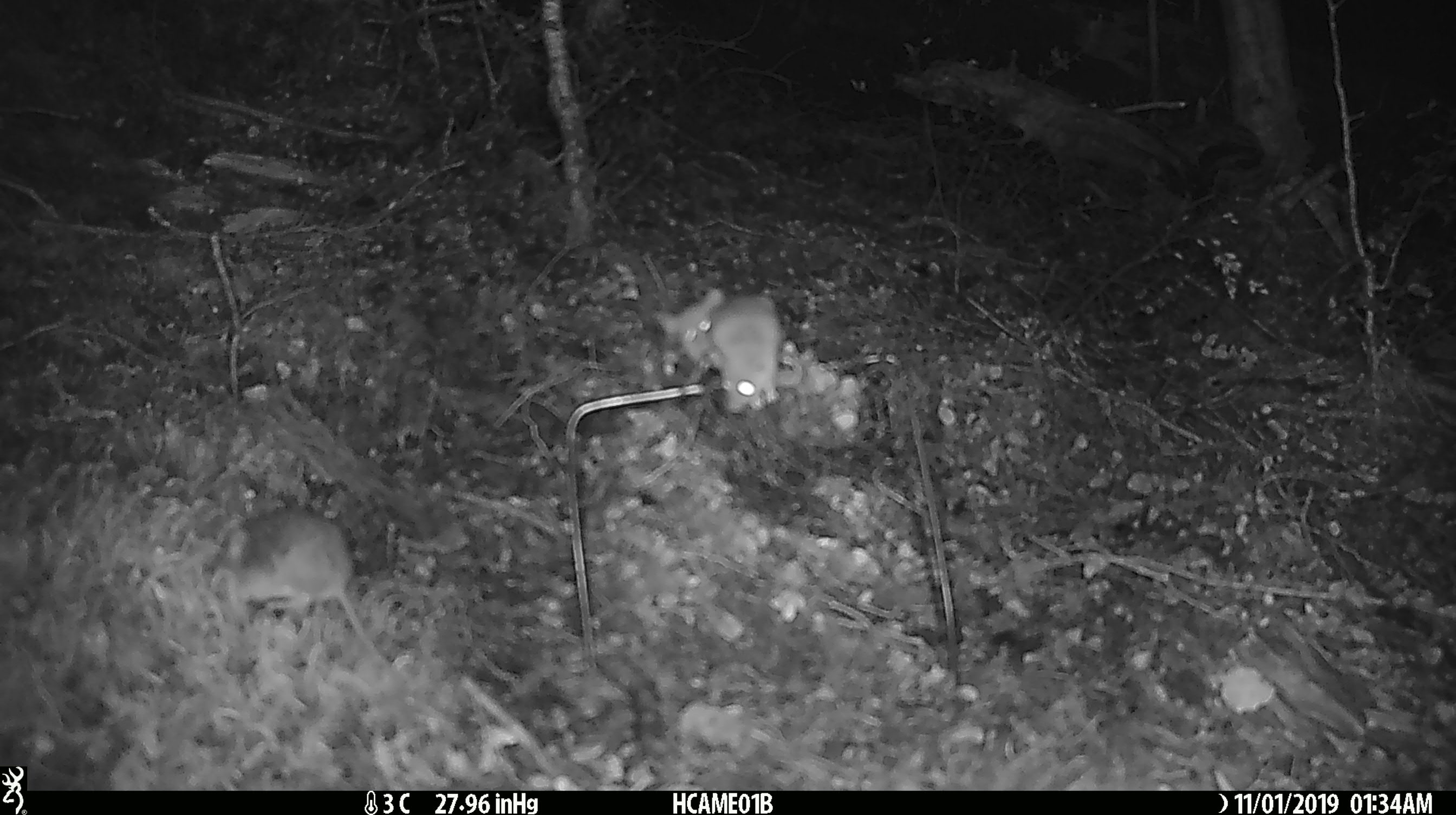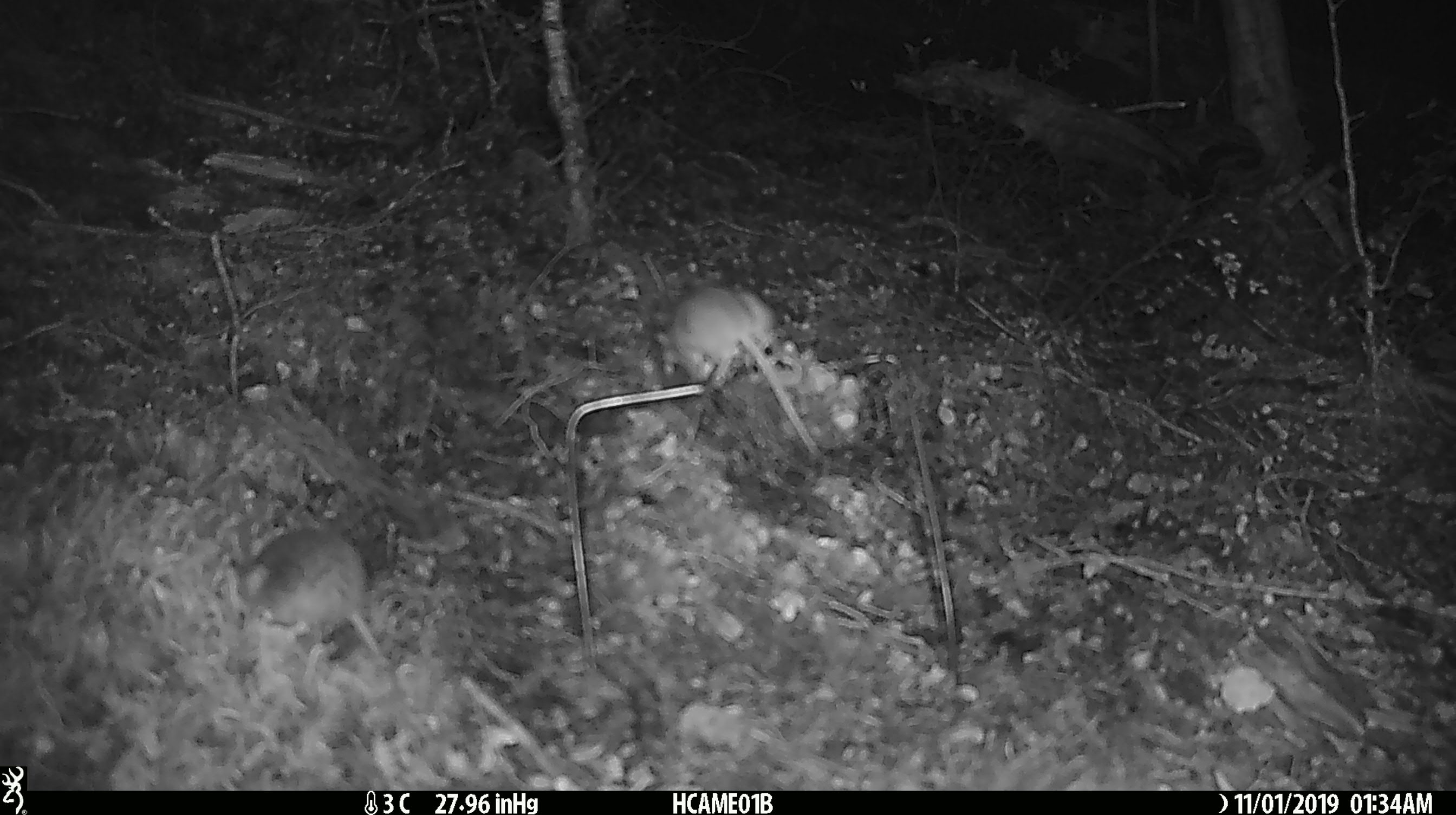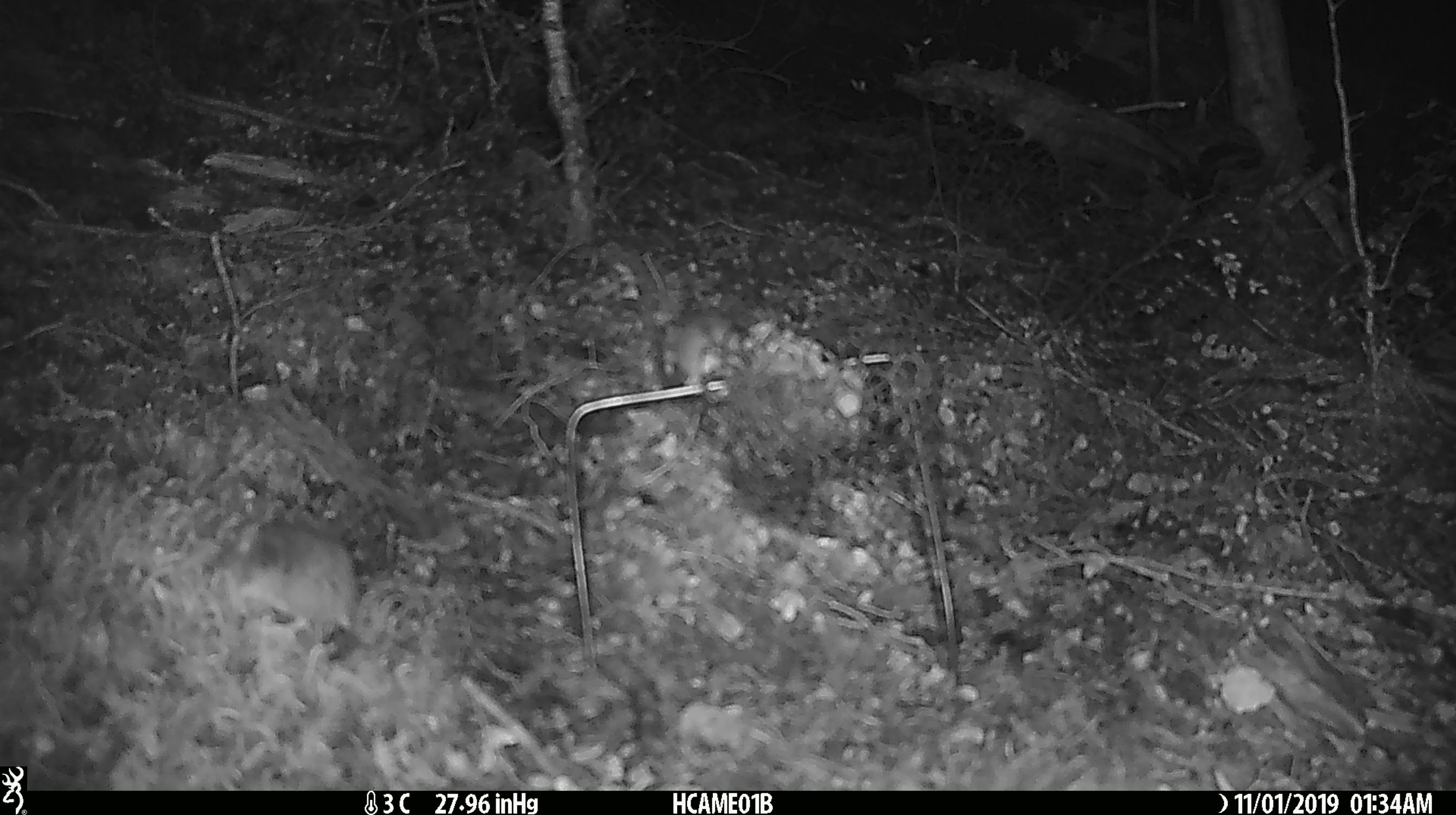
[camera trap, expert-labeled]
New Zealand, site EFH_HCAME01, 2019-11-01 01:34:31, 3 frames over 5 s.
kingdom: Animalia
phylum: Chordata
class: Mammalia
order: Rodentia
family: Muridae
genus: Mus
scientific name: Mus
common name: mouse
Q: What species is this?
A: Mouse (Mus).